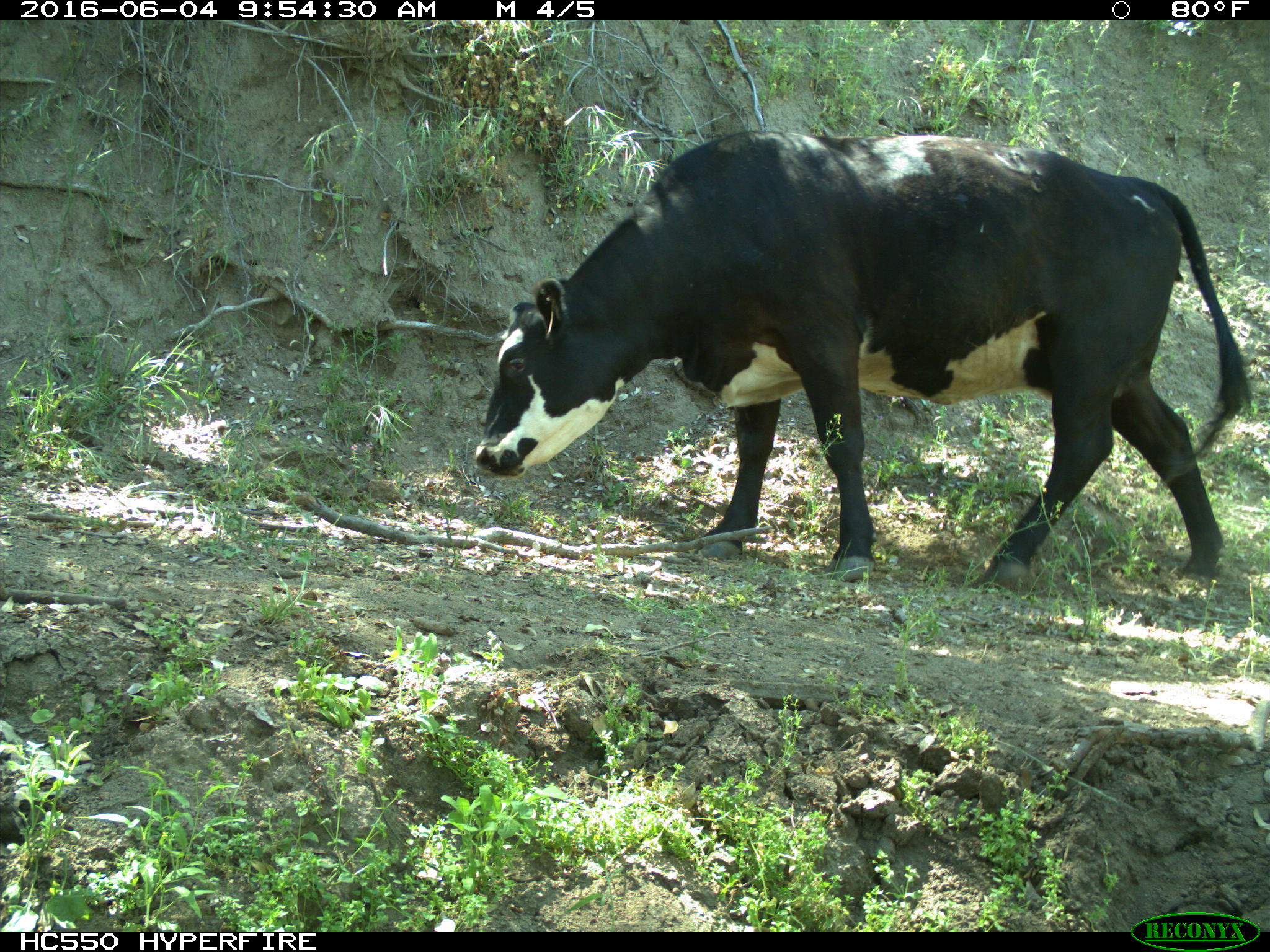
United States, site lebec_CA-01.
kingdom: Animalia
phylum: Chordata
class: Mammalia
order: Artiodactyla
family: Bovidae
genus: Bos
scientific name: Bos taurus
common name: domestic cow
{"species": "Bos taurus (domestic cow)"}